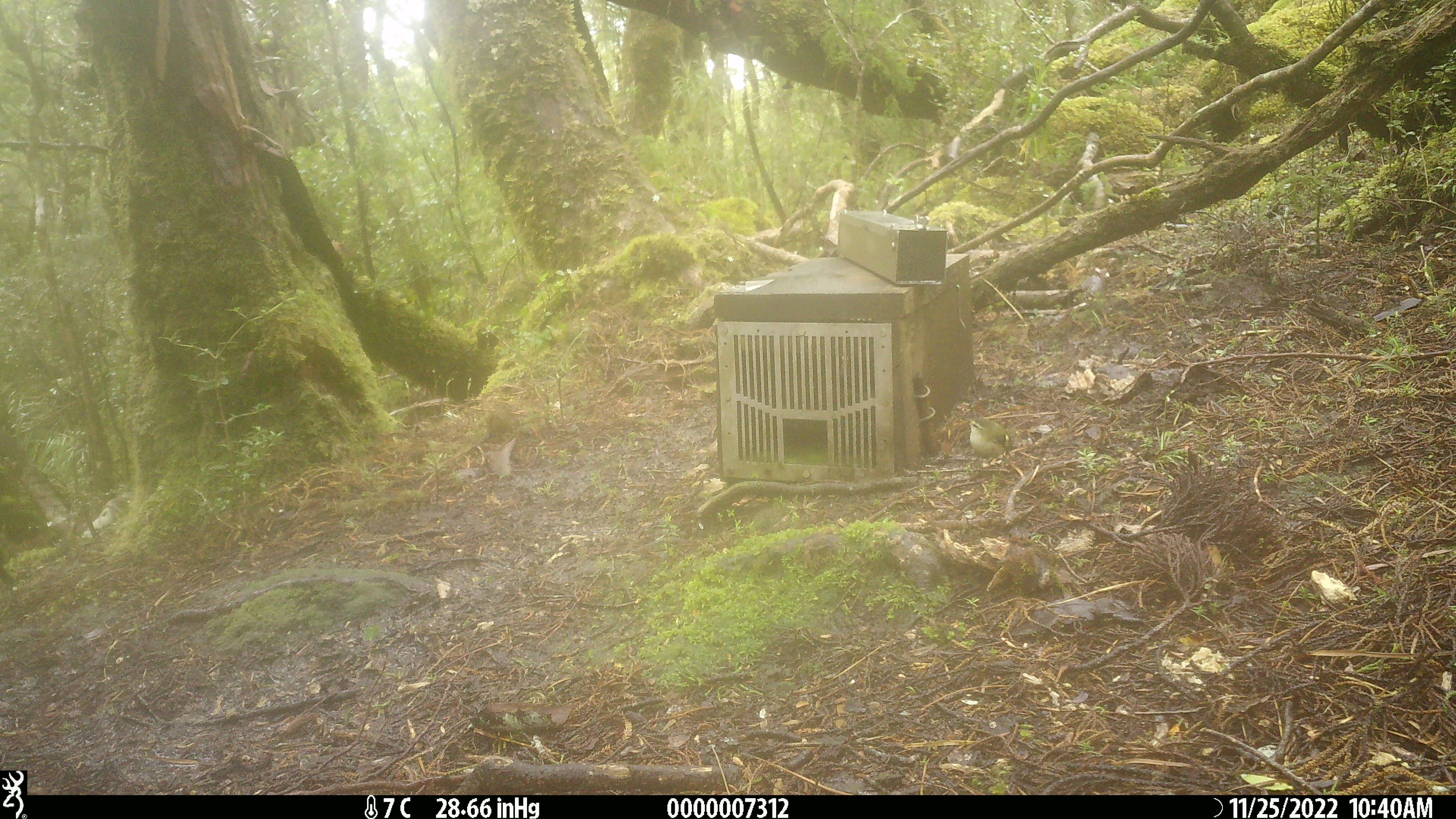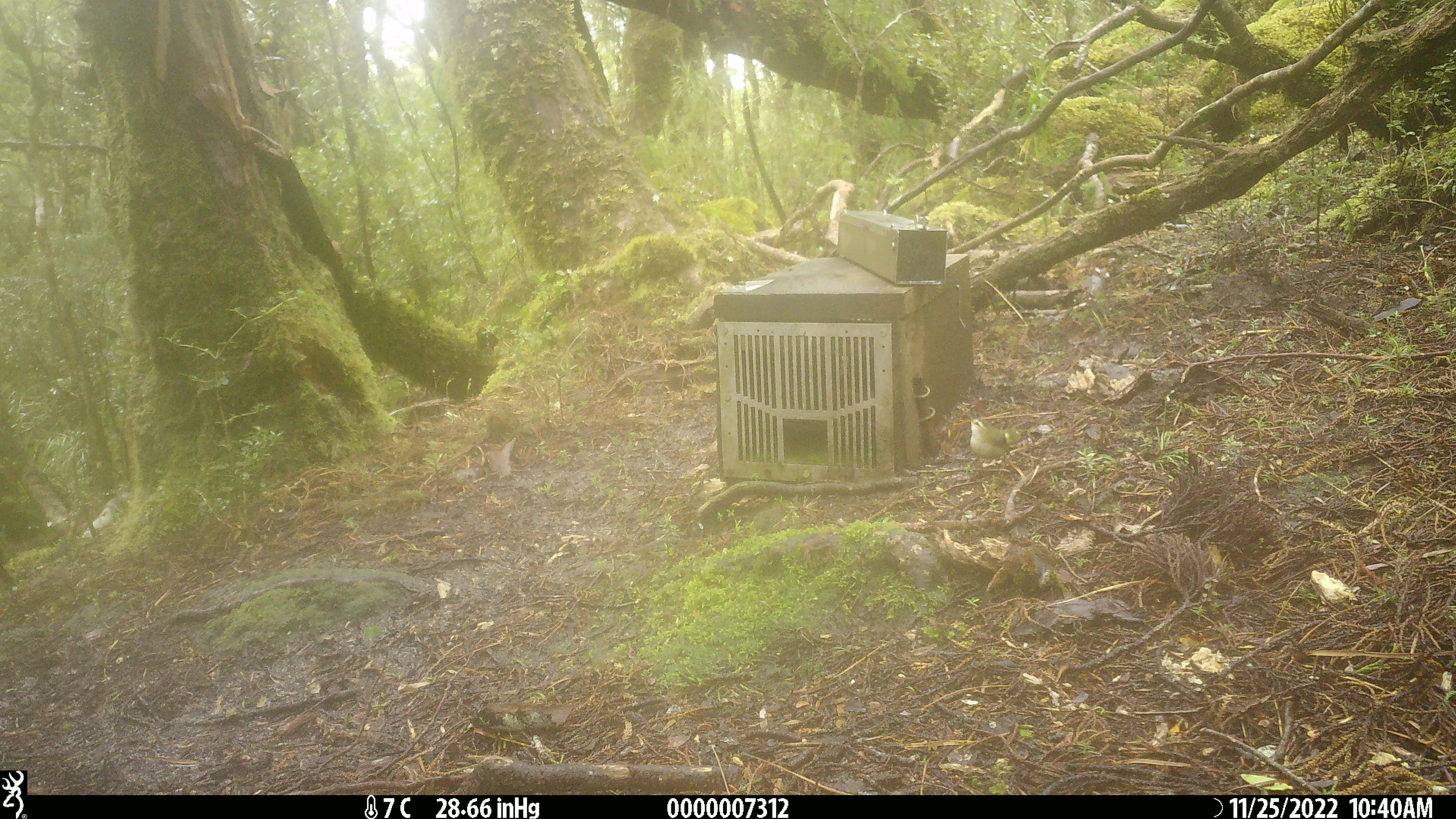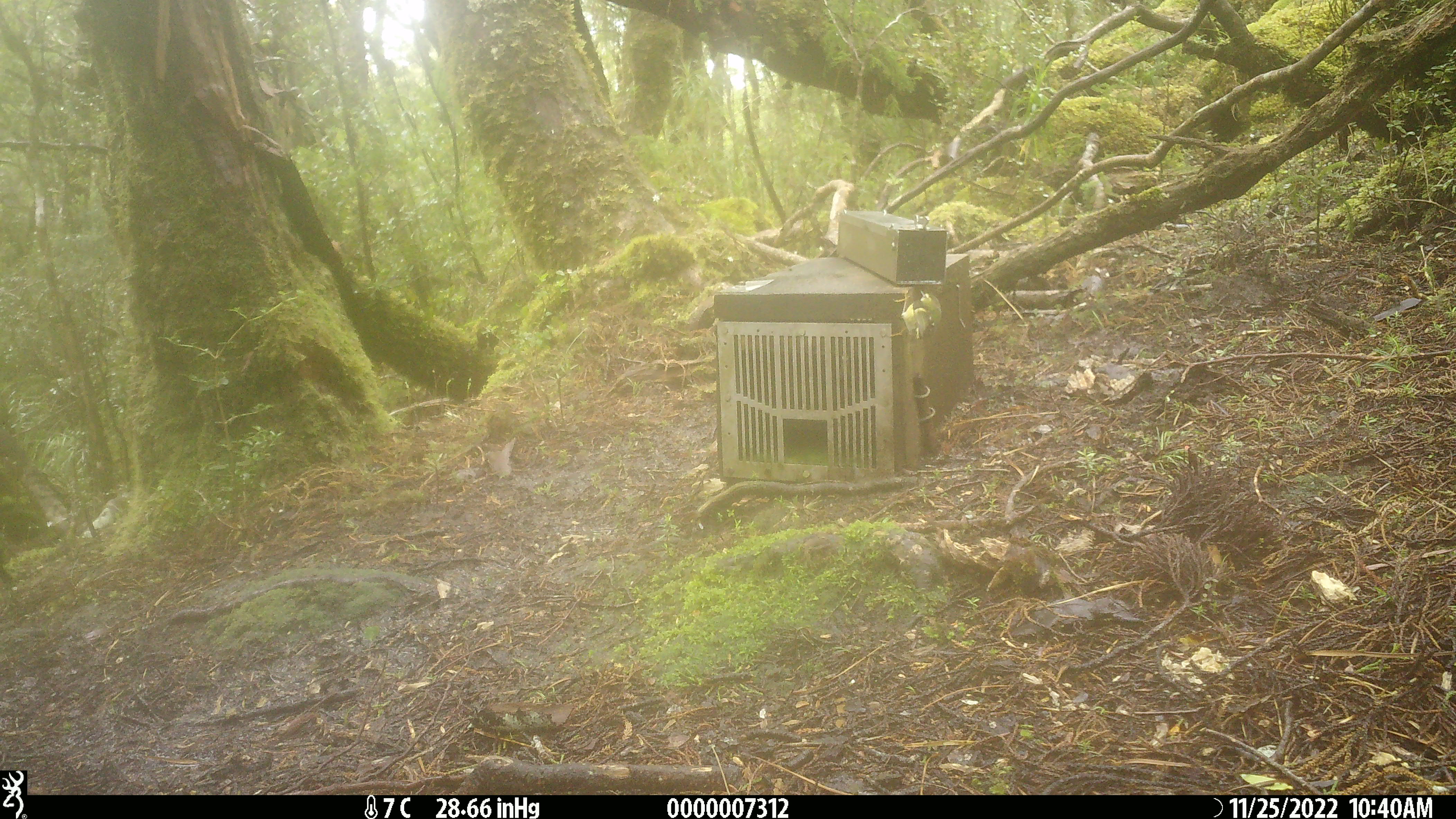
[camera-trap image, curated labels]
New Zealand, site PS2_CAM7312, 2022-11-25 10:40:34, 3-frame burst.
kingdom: Animalia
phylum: Chordata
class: Aves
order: Passeriformes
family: Acanthisittidae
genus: Acanthisitta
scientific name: Acanthisitta chloris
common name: rifleman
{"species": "rifleman (Acanthisitta chloris)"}